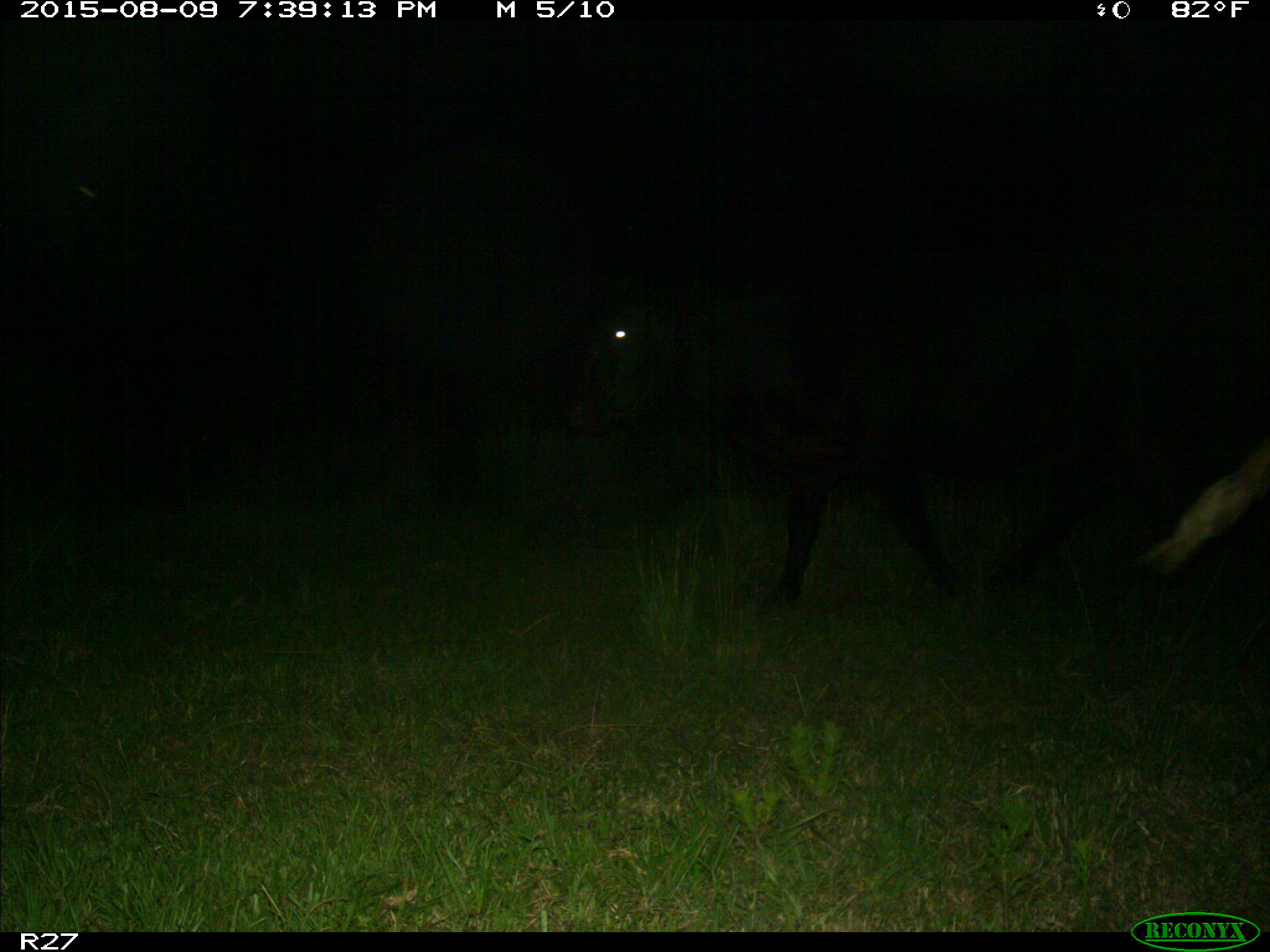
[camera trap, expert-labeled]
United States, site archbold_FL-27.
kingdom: Animalia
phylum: Chordata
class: Mammalia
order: Artiodactyla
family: Bovidae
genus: Bos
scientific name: Bos taurus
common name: domestic cow